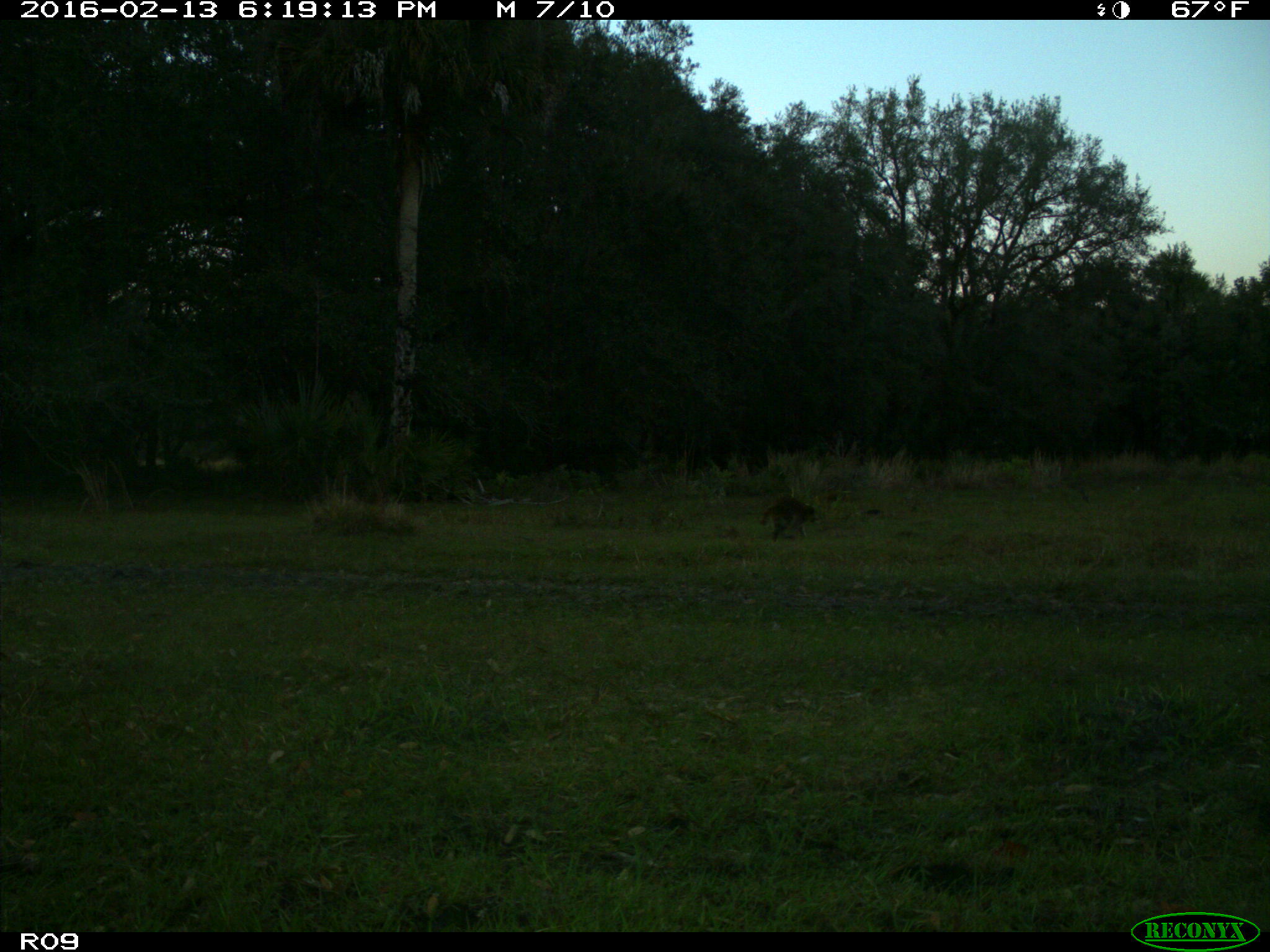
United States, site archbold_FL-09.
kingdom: Animalia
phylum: Chordata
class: Mammalia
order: Carnivora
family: Procyonidae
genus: Procyon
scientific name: Procyon lotor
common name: common raccoon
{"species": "Procyon lotor (common raccoon)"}